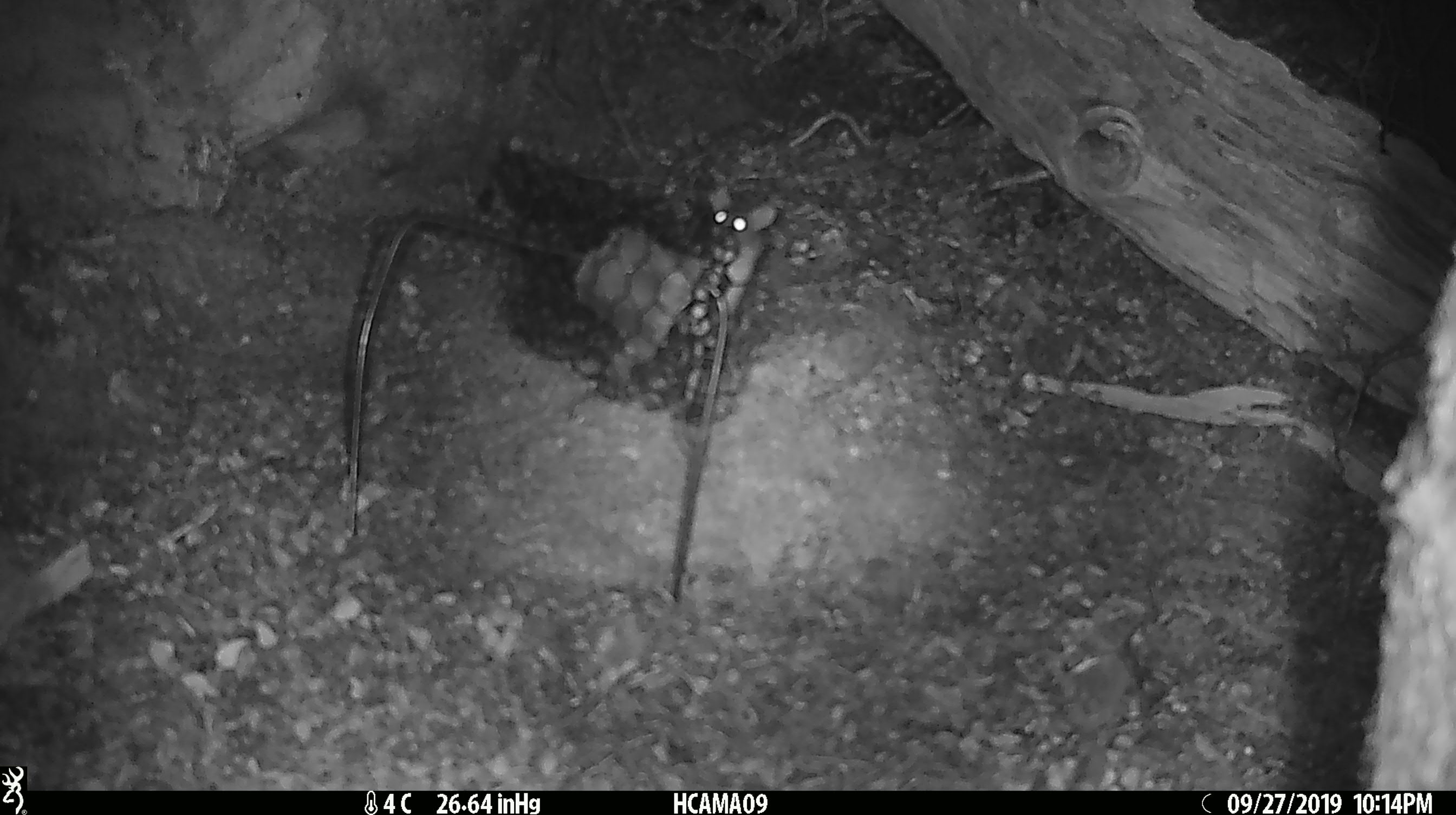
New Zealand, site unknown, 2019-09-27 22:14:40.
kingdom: Animalia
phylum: Chordata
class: Mammalia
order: Rodentia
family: Muridae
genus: Mus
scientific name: Mus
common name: mouse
Mouse (Mus).